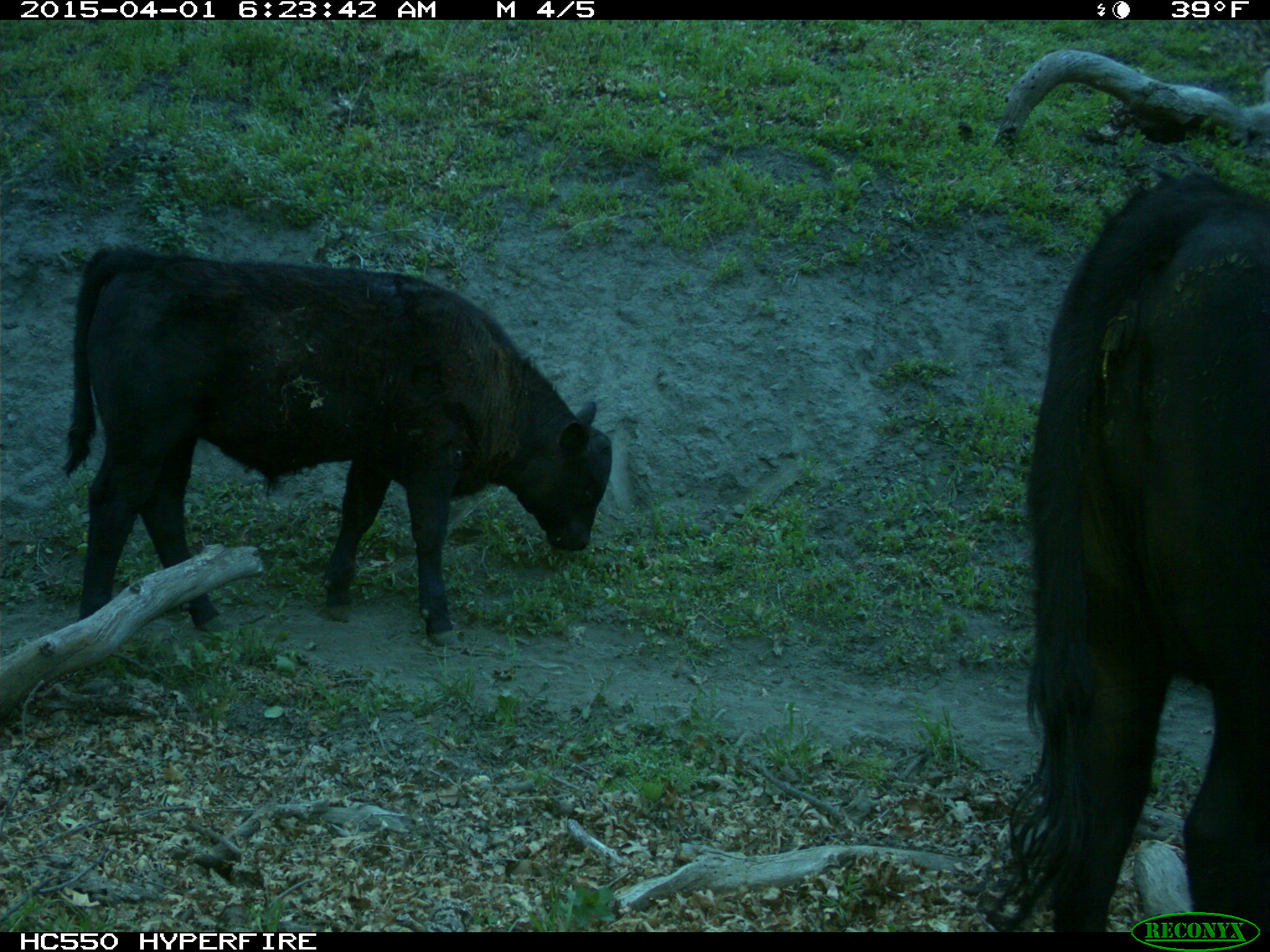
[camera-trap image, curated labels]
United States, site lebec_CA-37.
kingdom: Animalia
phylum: Chordata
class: Mammalia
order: Artiodactyla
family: Bovidae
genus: Bos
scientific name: Bos taurus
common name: domestic cow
Bos taurus (domestic cow).